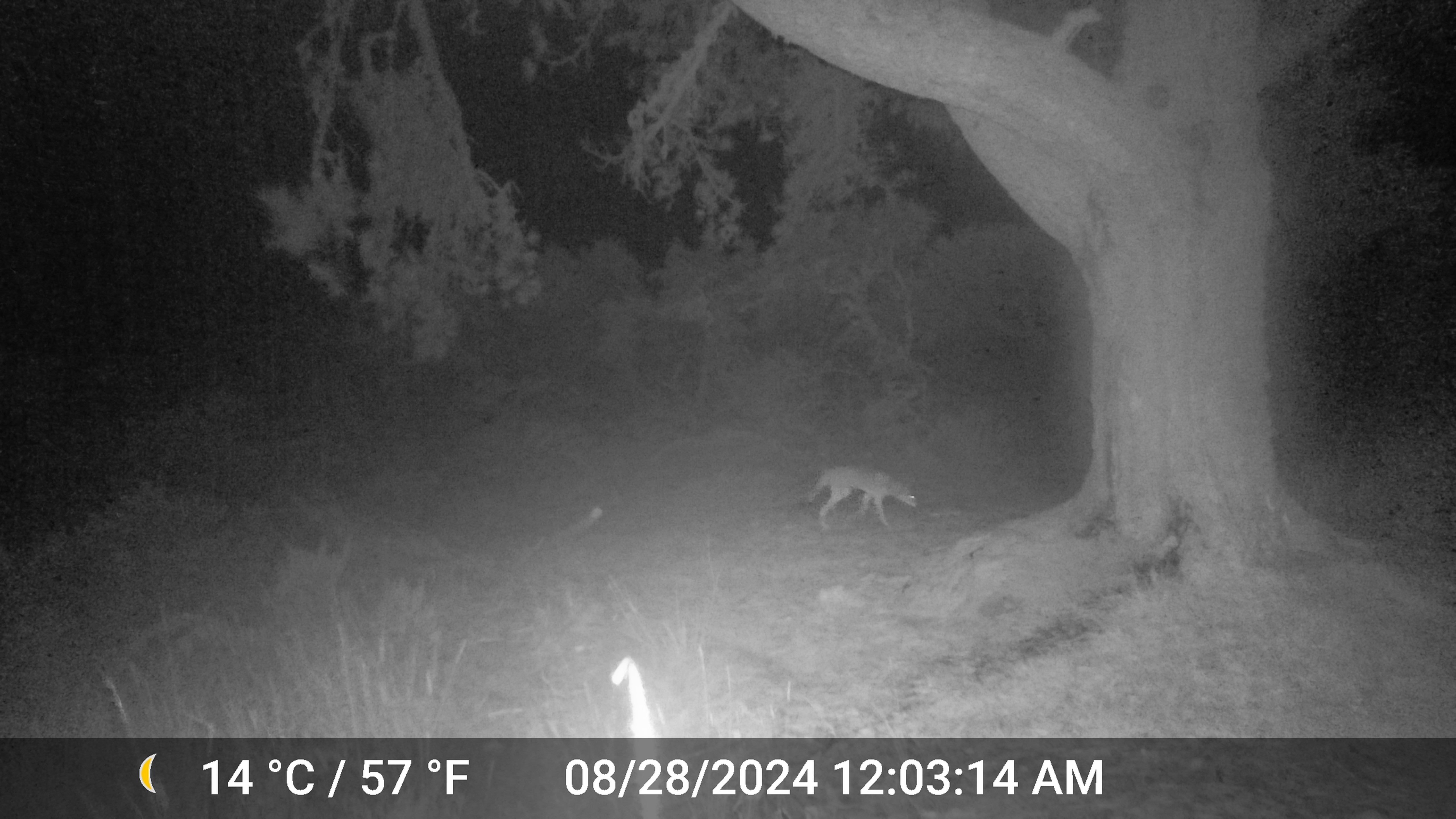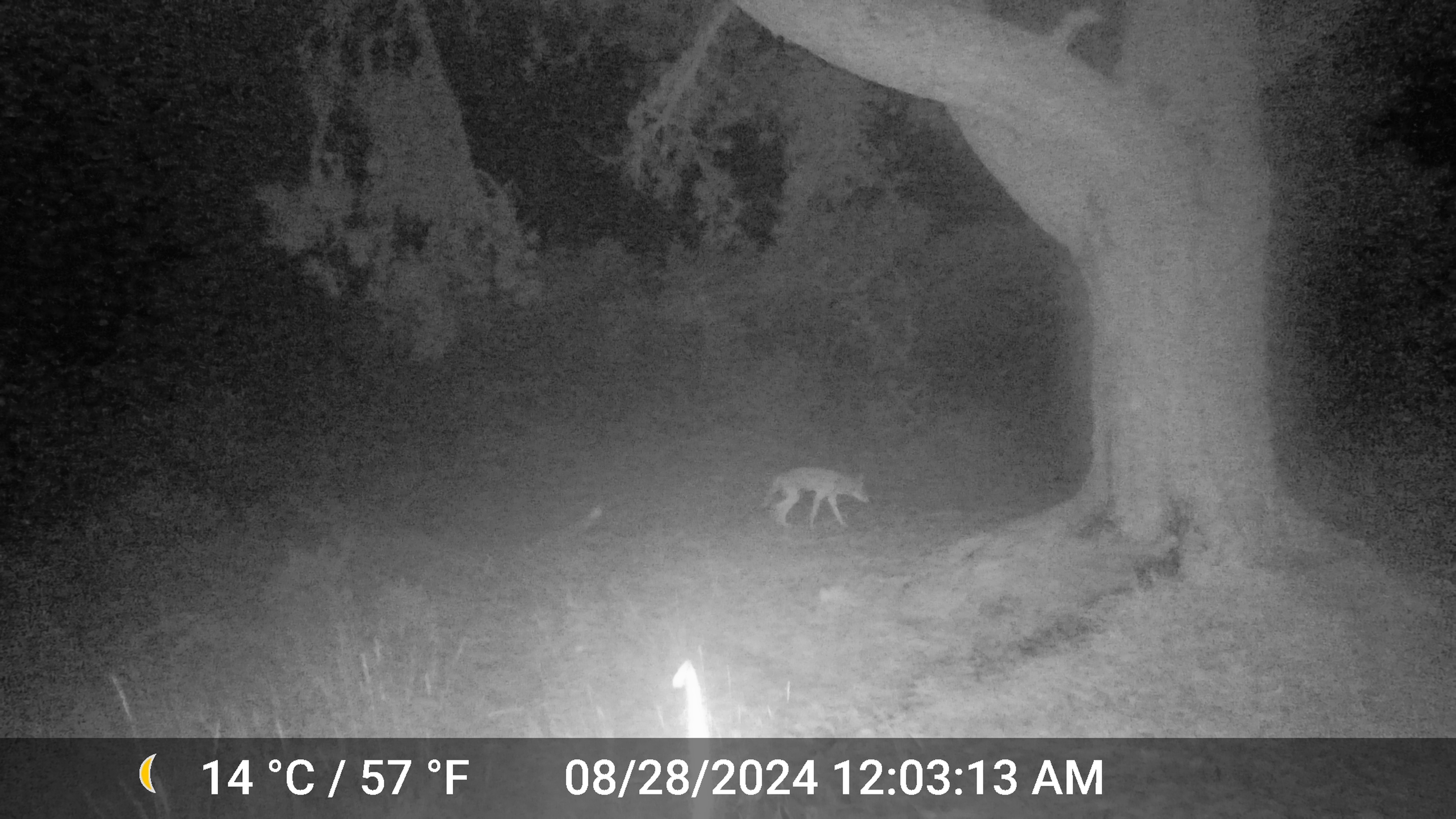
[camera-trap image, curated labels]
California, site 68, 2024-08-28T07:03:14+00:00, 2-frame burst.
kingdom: Animalia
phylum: Chordata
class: Mammalia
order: Carnivora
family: Canidae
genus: Canis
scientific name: Canis latrans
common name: coyote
Coyote (Canis latrans).